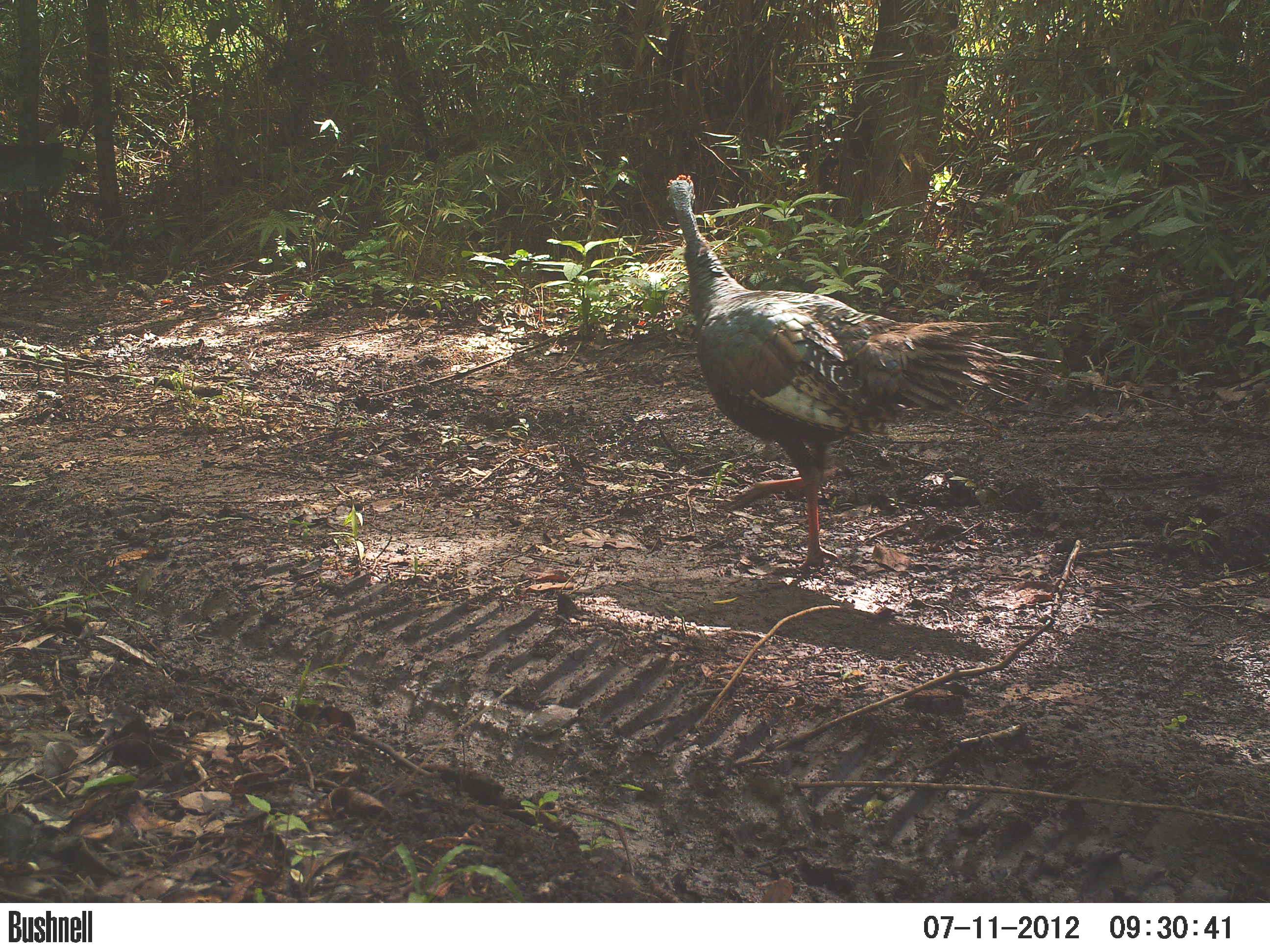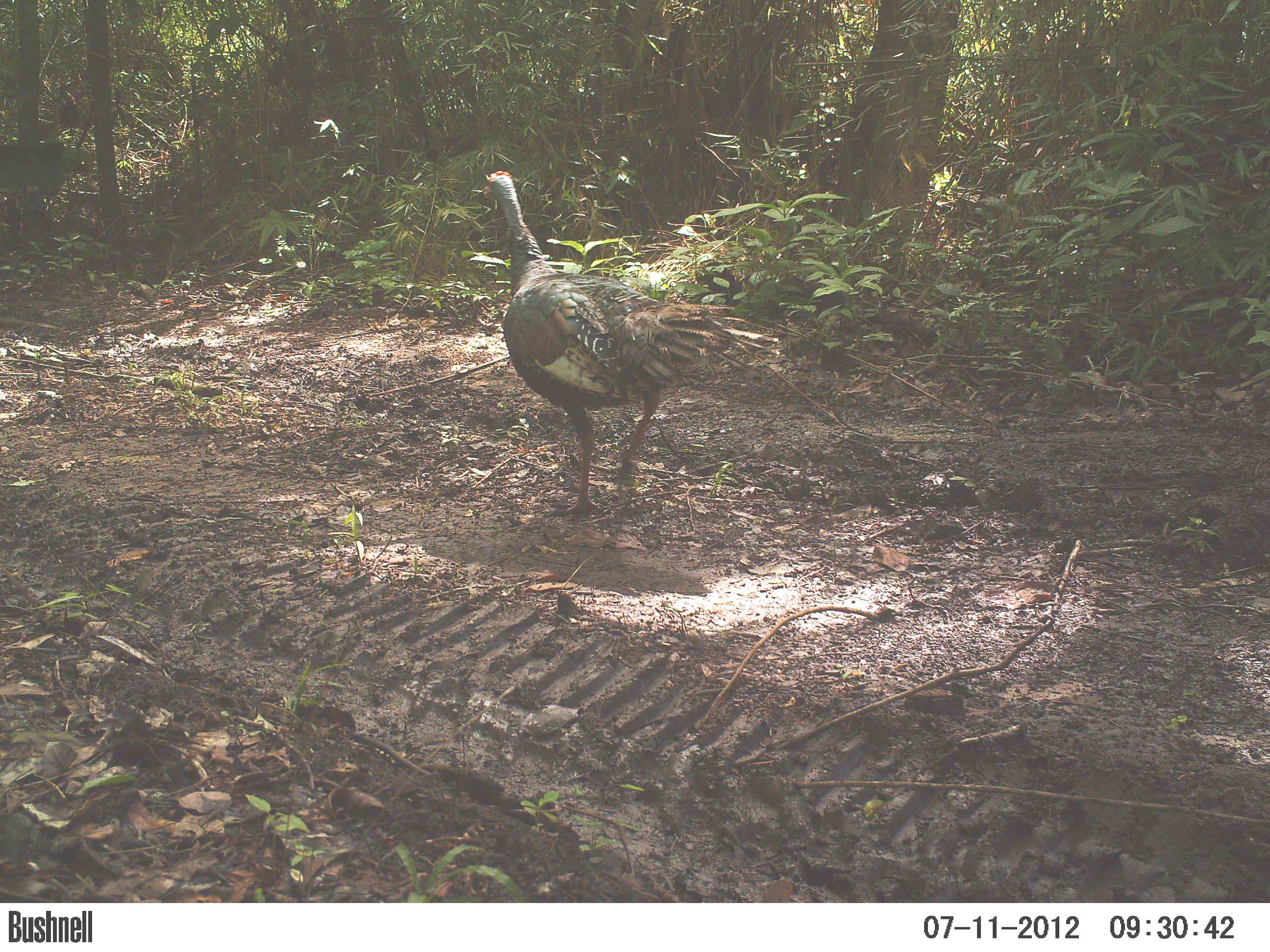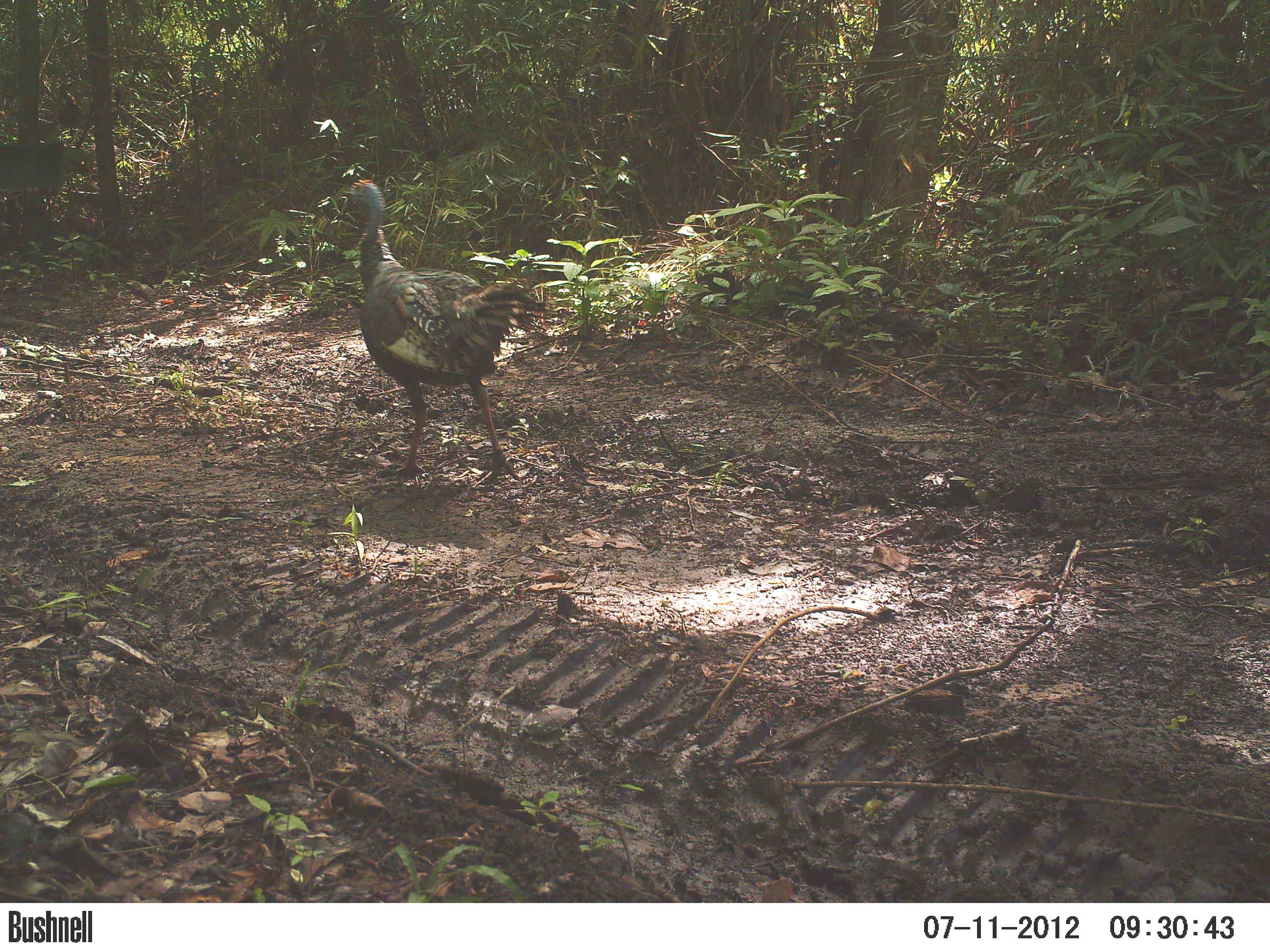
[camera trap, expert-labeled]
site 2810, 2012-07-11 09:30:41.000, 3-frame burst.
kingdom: Animalia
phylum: Chordata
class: Aves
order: Galliformes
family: Phasianidae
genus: Meleagris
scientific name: Meleagris ocellata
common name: ocellated turkey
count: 2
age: adult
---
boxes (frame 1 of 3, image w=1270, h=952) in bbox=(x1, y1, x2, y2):
meleagris ocellata: bbox=(664, 173, 1062, 575)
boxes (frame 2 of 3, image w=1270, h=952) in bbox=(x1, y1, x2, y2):
meleagris ocellata: bbox=(479, 169, 783, 517)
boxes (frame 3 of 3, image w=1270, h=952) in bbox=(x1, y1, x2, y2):
meleagris ocellata: bbox=(339, 177, 549, 484)